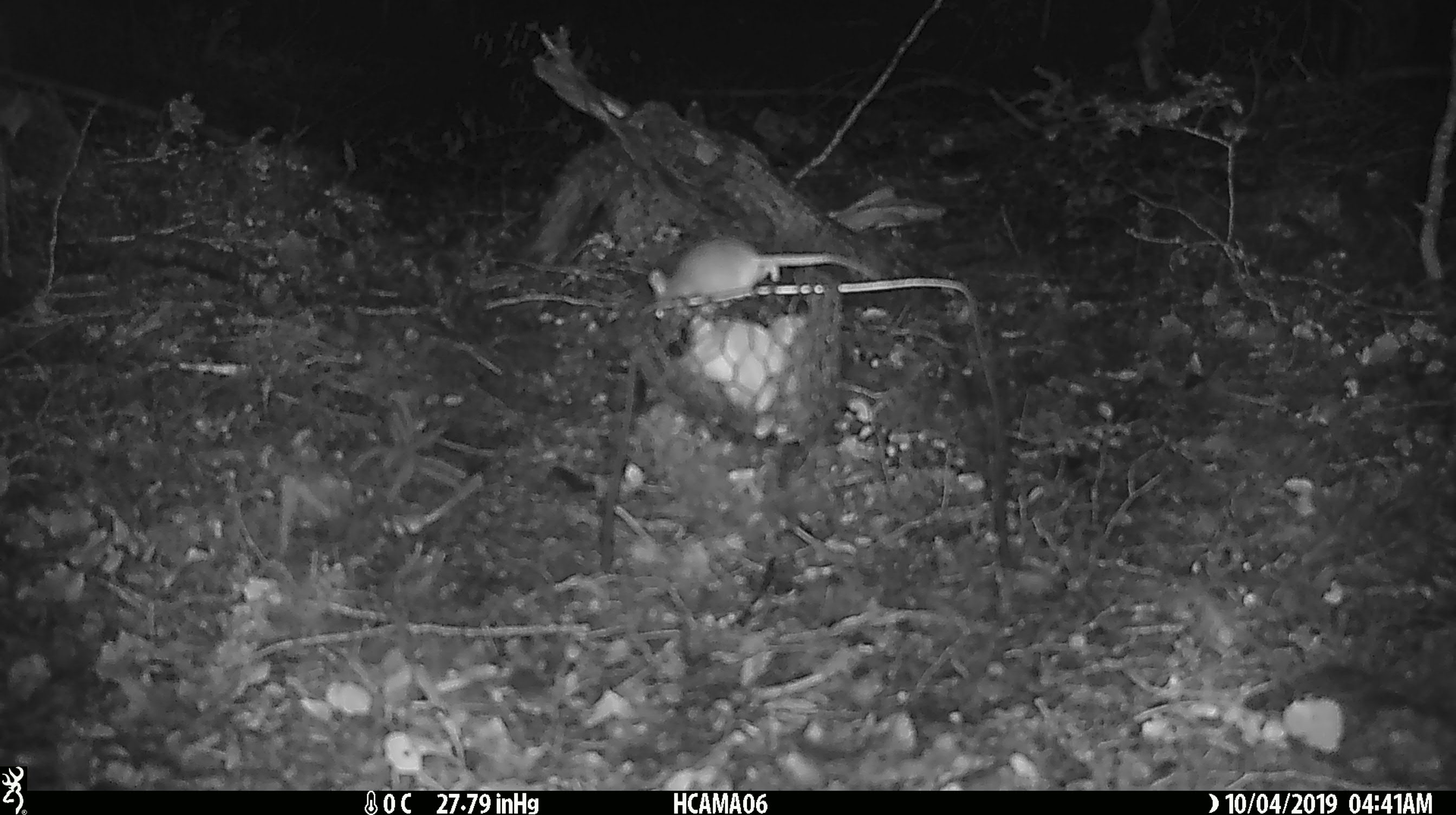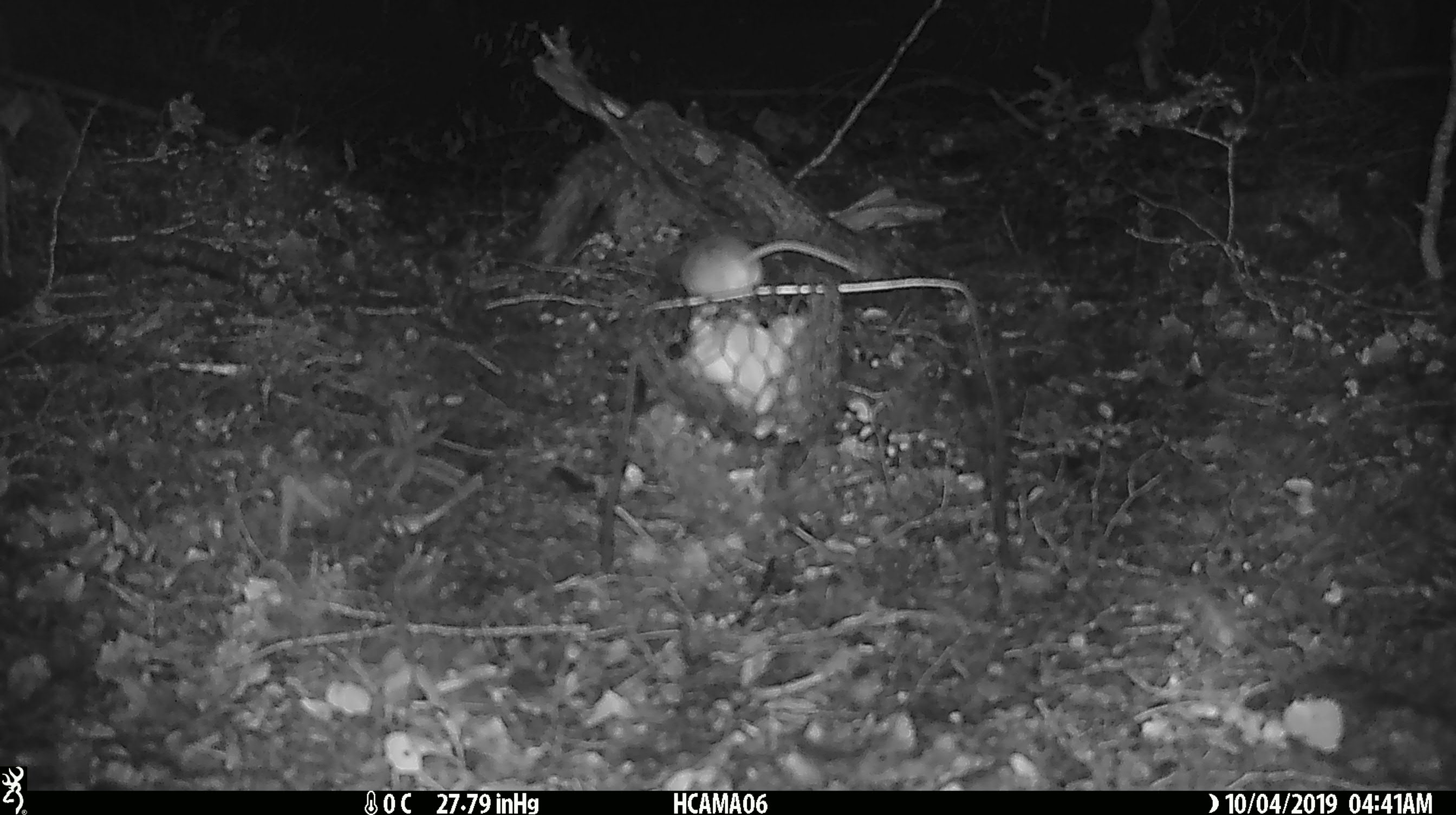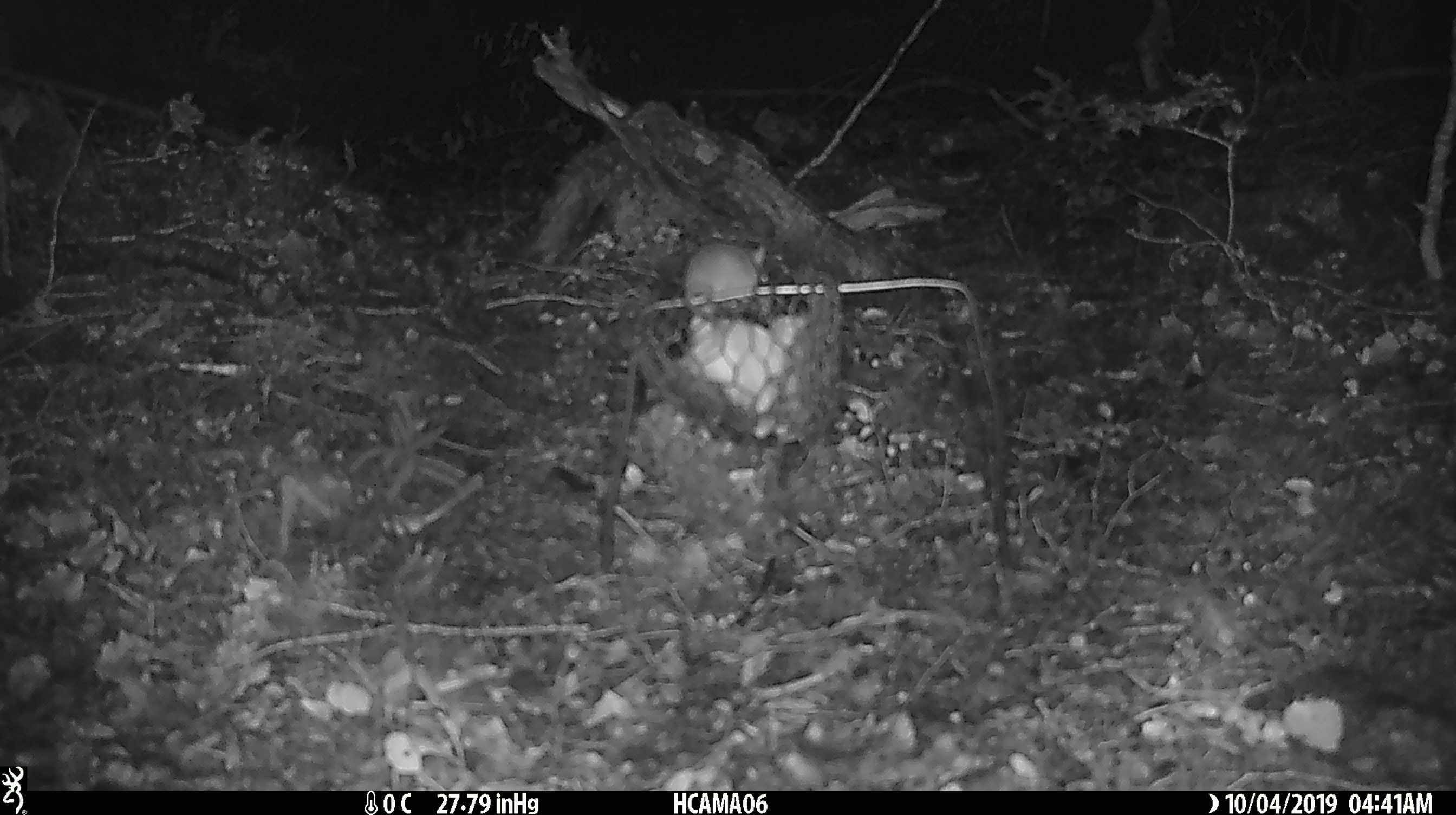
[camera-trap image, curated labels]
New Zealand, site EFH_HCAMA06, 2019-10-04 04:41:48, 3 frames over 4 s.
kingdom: Animalia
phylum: Chordata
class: Mammalia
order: Rodentia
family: Muridae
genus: Mus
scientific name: Mus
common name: mouse